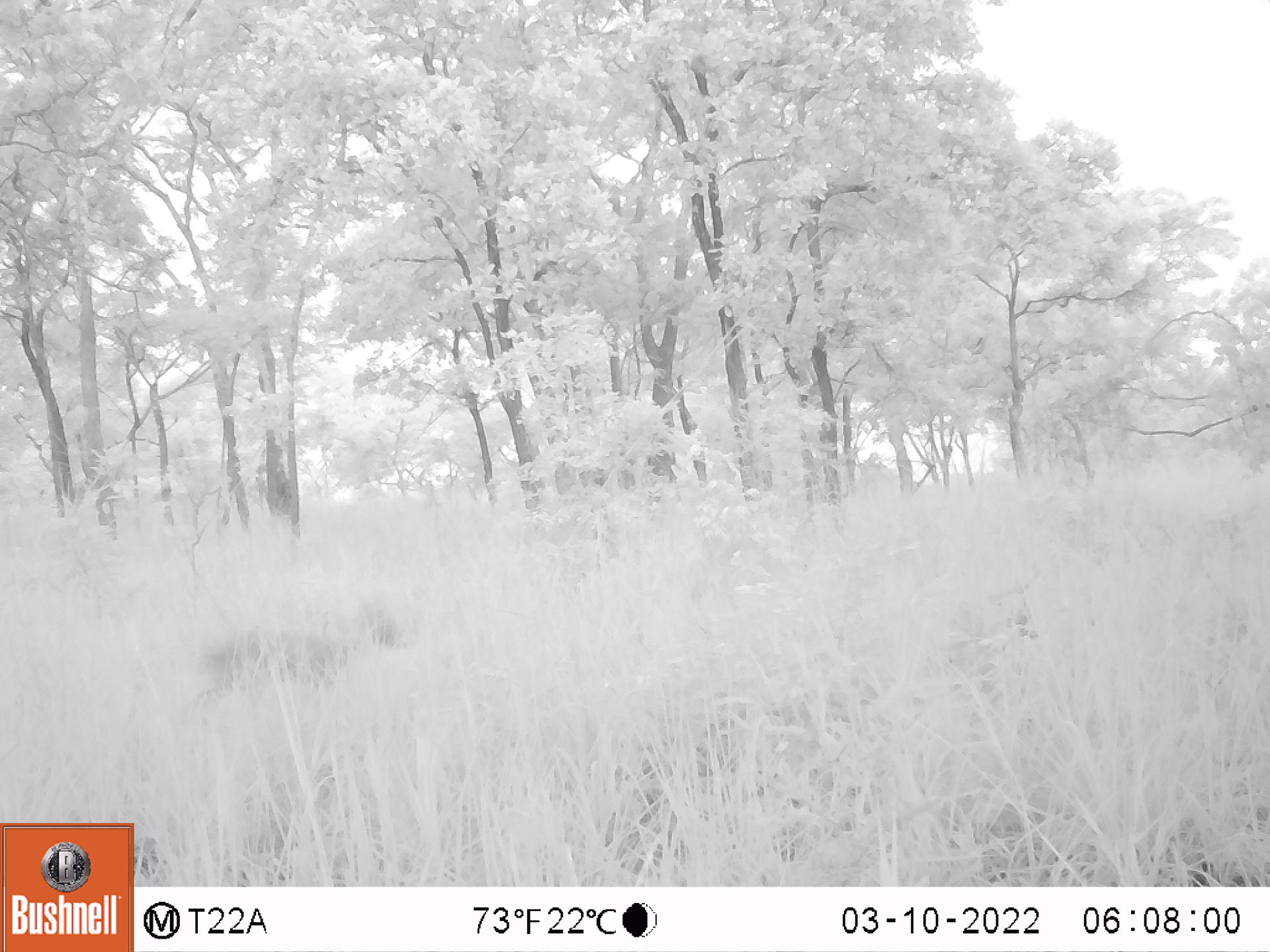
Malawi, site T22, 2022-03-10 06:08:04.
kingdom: Animalia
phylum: Chordata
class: Mammalia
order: Artiodactyla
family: Bovidae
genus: Sylvicapra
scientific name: Sylvicapra grimmia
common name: common duiker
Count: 1.